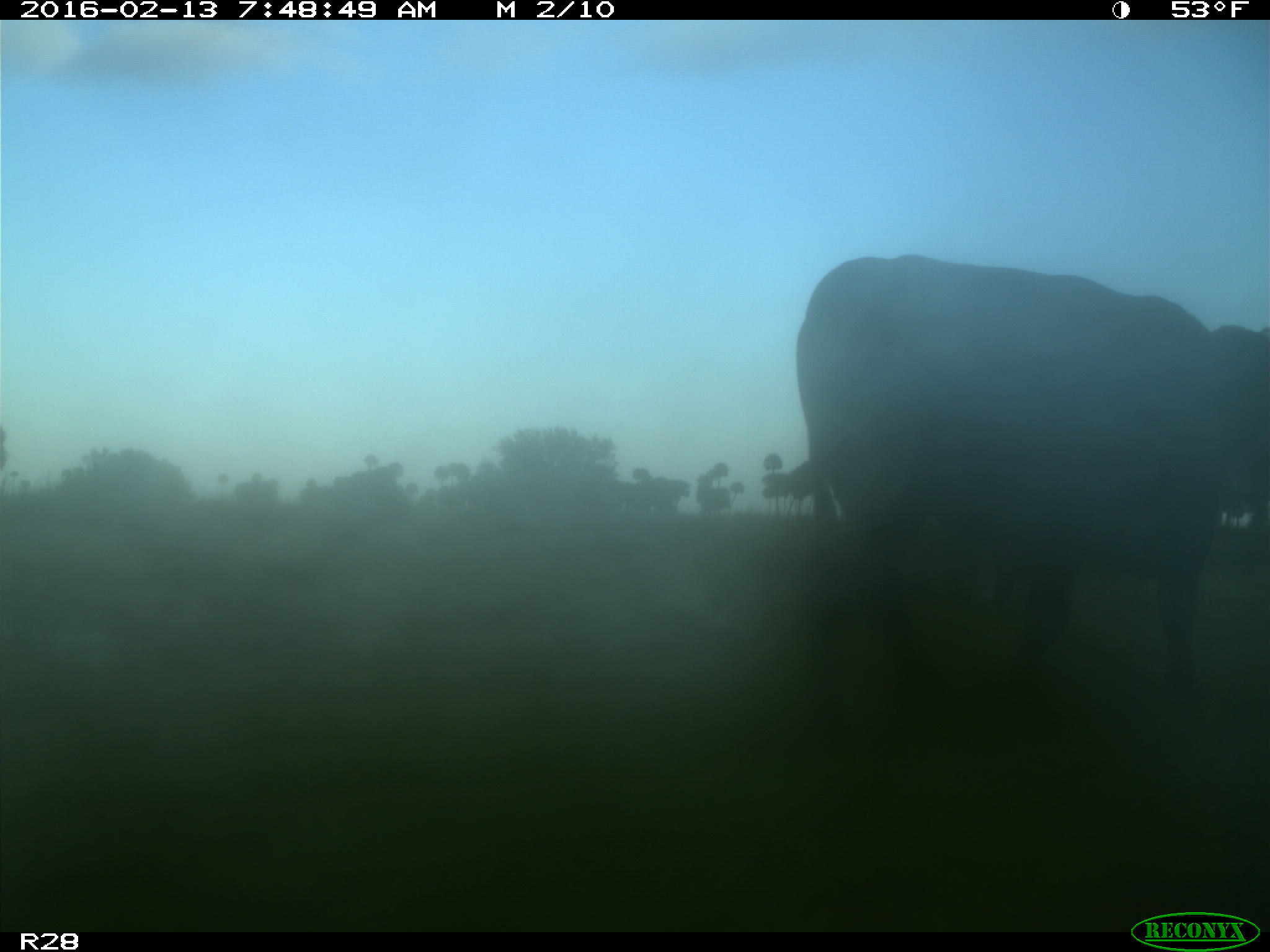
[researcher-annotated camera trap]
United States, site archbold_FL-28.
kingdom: Animalia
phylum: Chordata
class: Mammalia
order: Artiodactyla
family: Bovidae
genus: Bos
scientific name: Bos taurus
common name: domestic cow